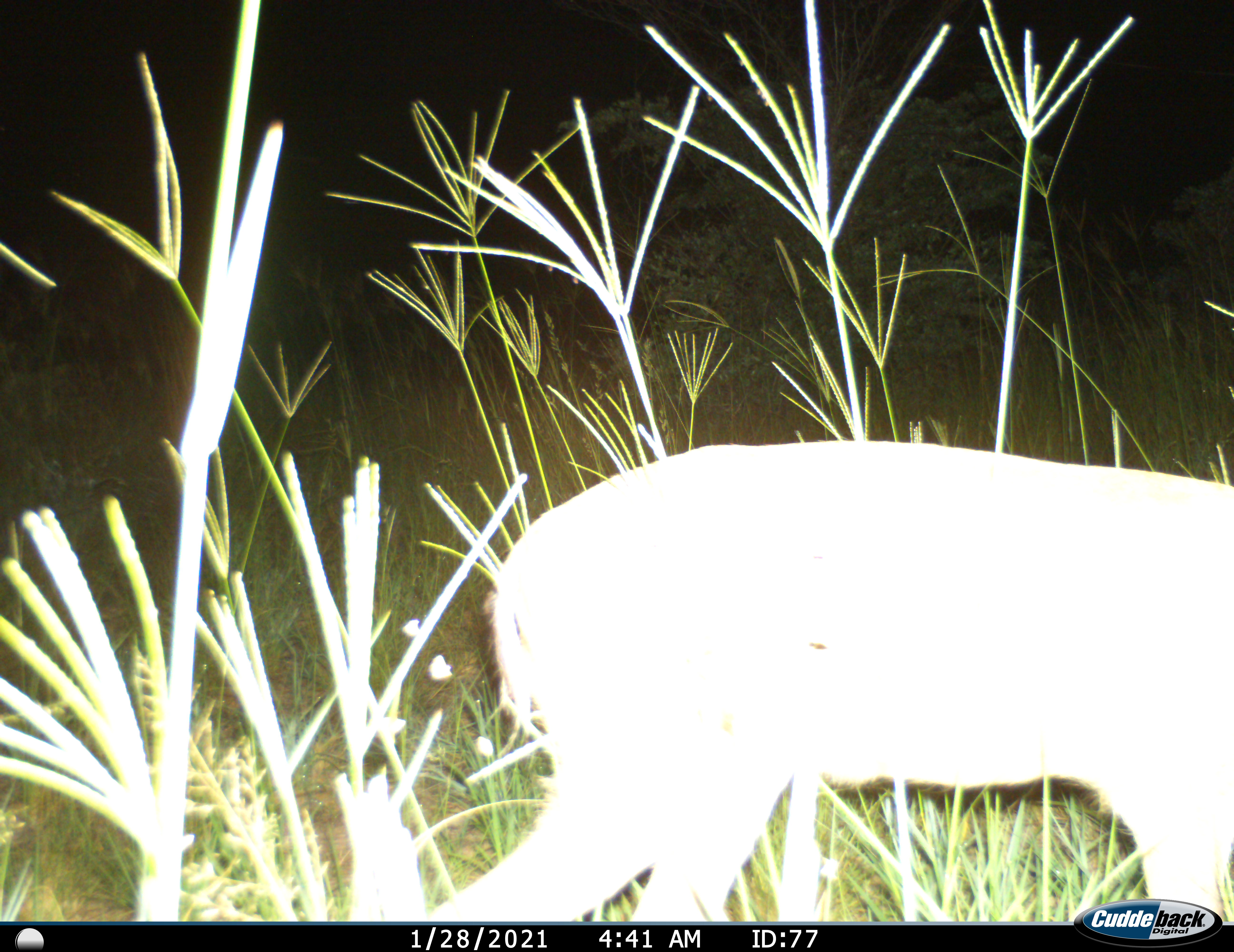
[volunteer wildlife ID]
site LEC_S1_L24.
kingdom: Animalia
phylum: Chordata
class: Mammalia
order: Artiodactyla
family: Bovidae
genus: Sylvicapra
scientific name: Sylvicapra grimmia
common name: common duiker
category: duikercommongrey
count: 1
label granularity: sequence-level